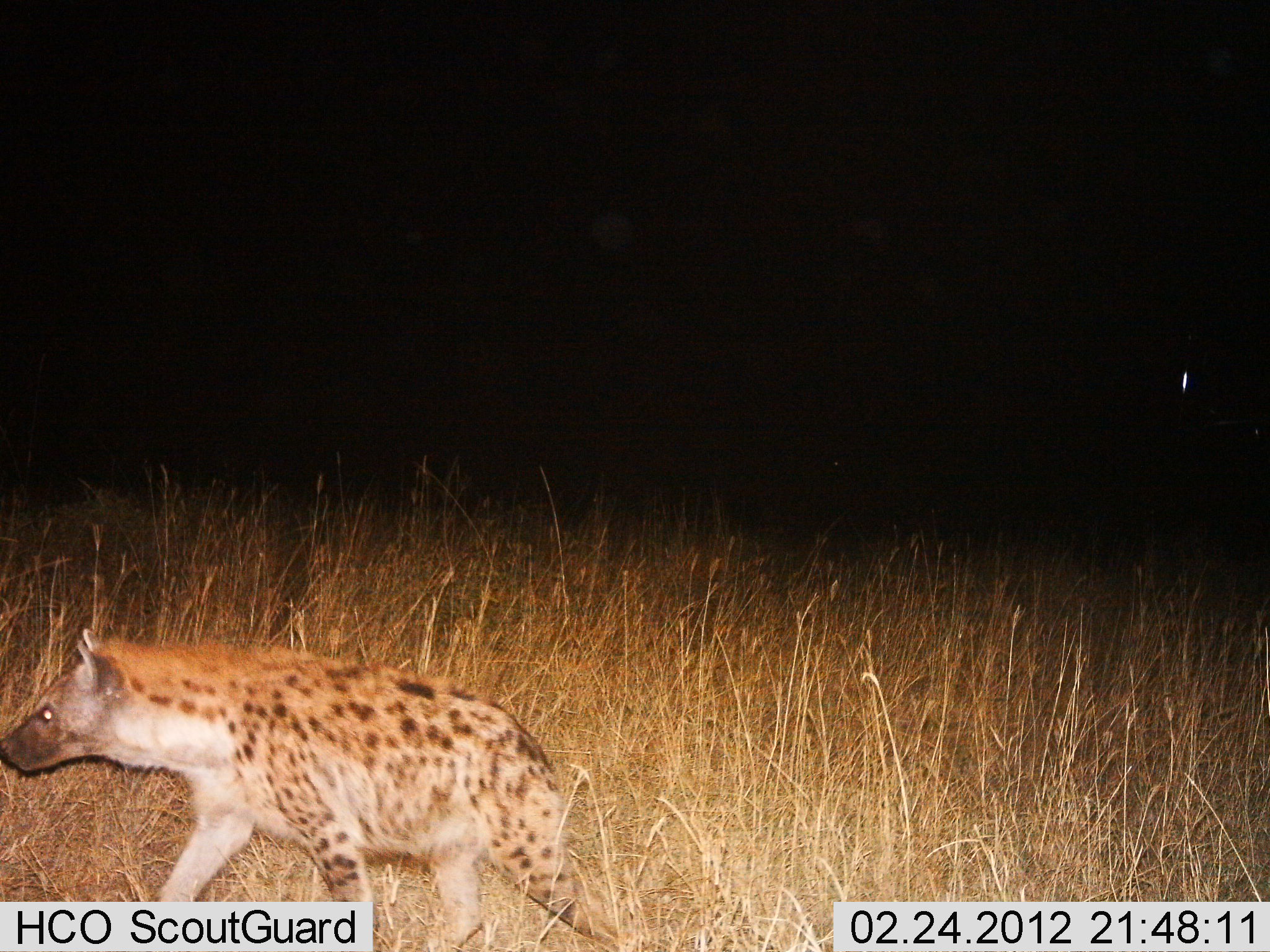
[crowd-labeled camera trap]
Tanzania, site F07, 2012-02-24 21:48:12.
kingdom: Animalia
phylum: Chordata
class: Mammalia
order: Carnivora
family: Hyaenidae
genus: Crocuta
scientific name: Crocuta crocuta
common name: spotted hyena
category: hyenaspotted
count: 1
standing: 0%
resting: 0%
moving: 100%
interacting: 0%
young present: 0%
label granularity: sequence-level